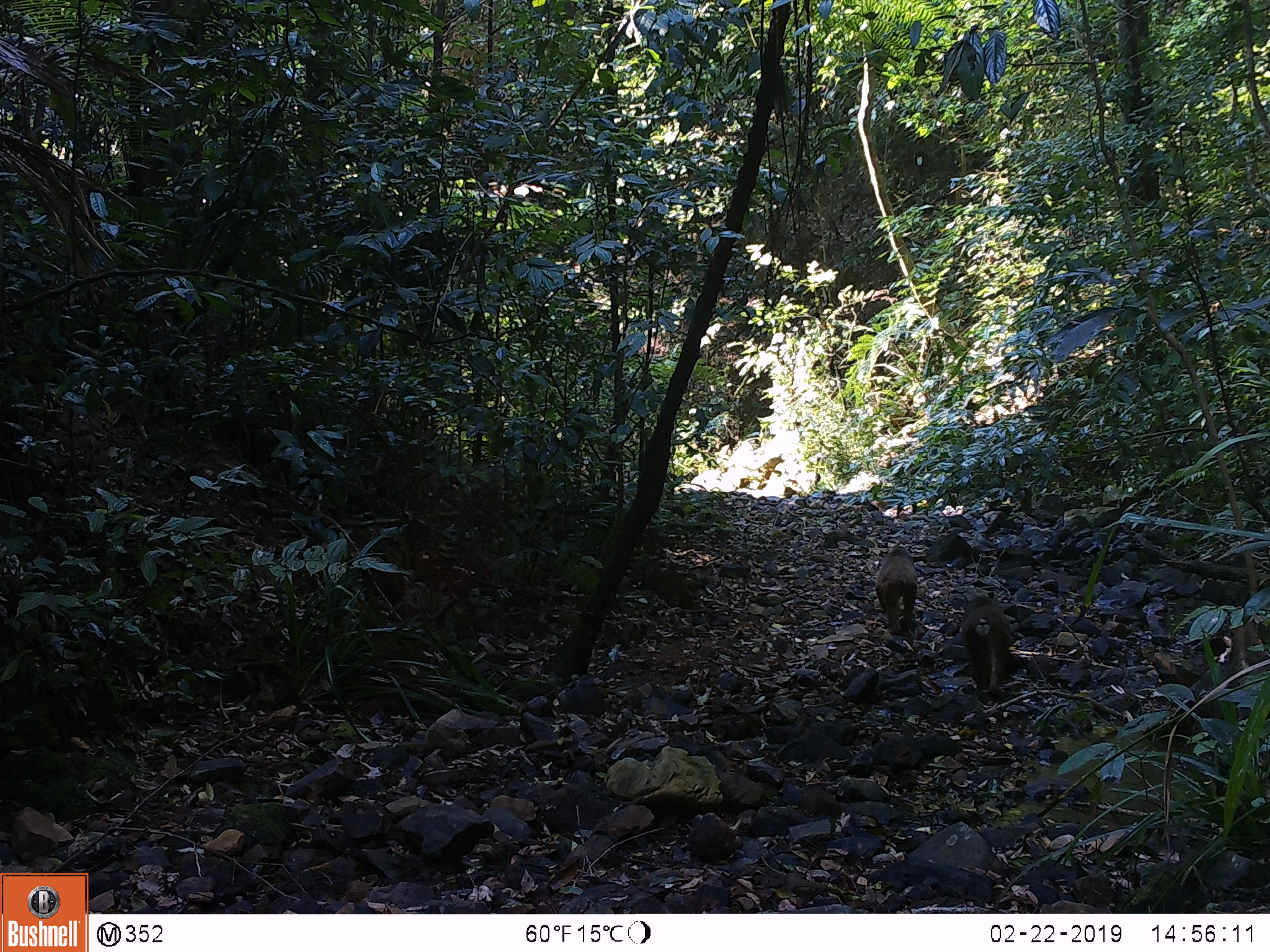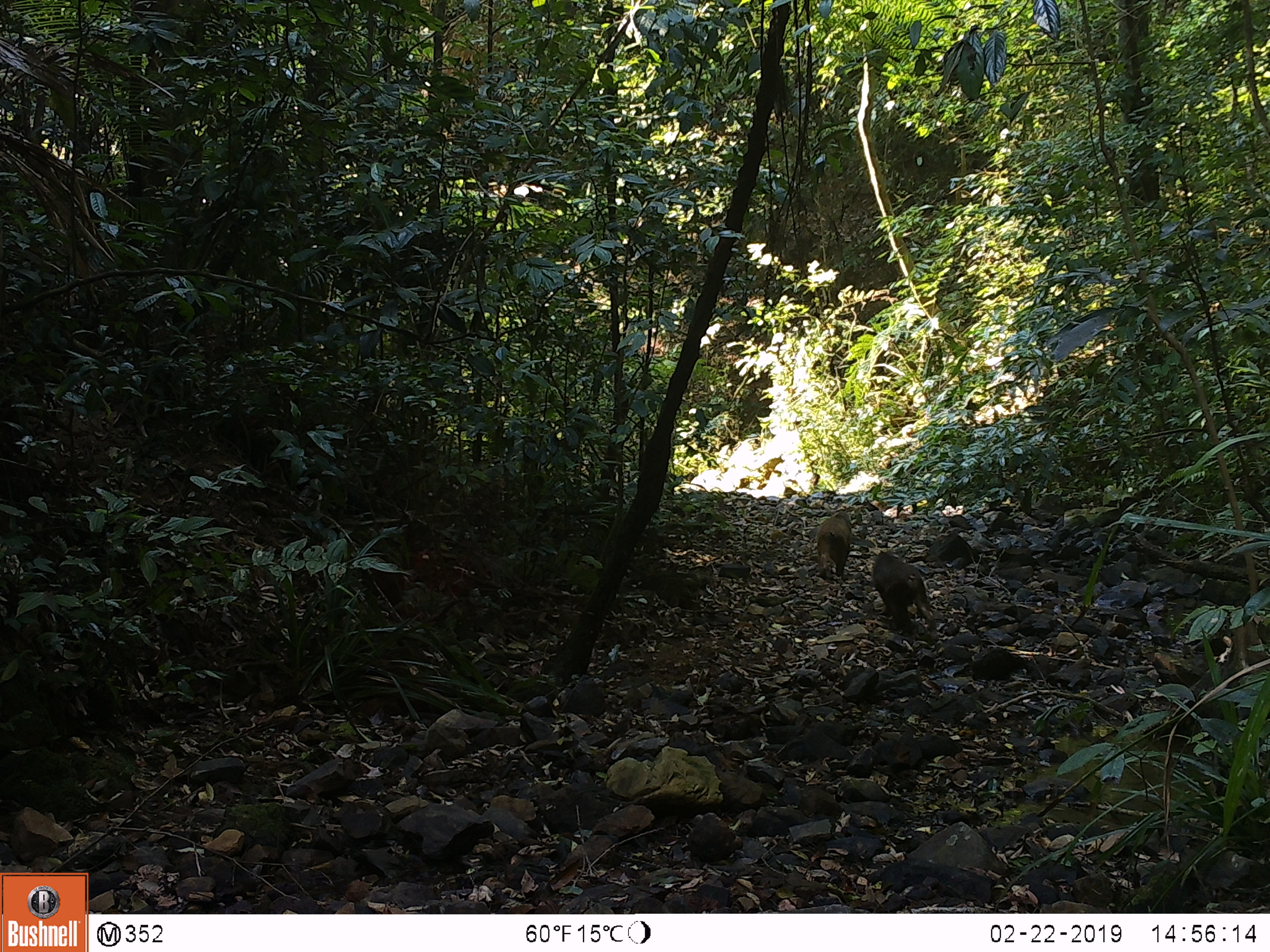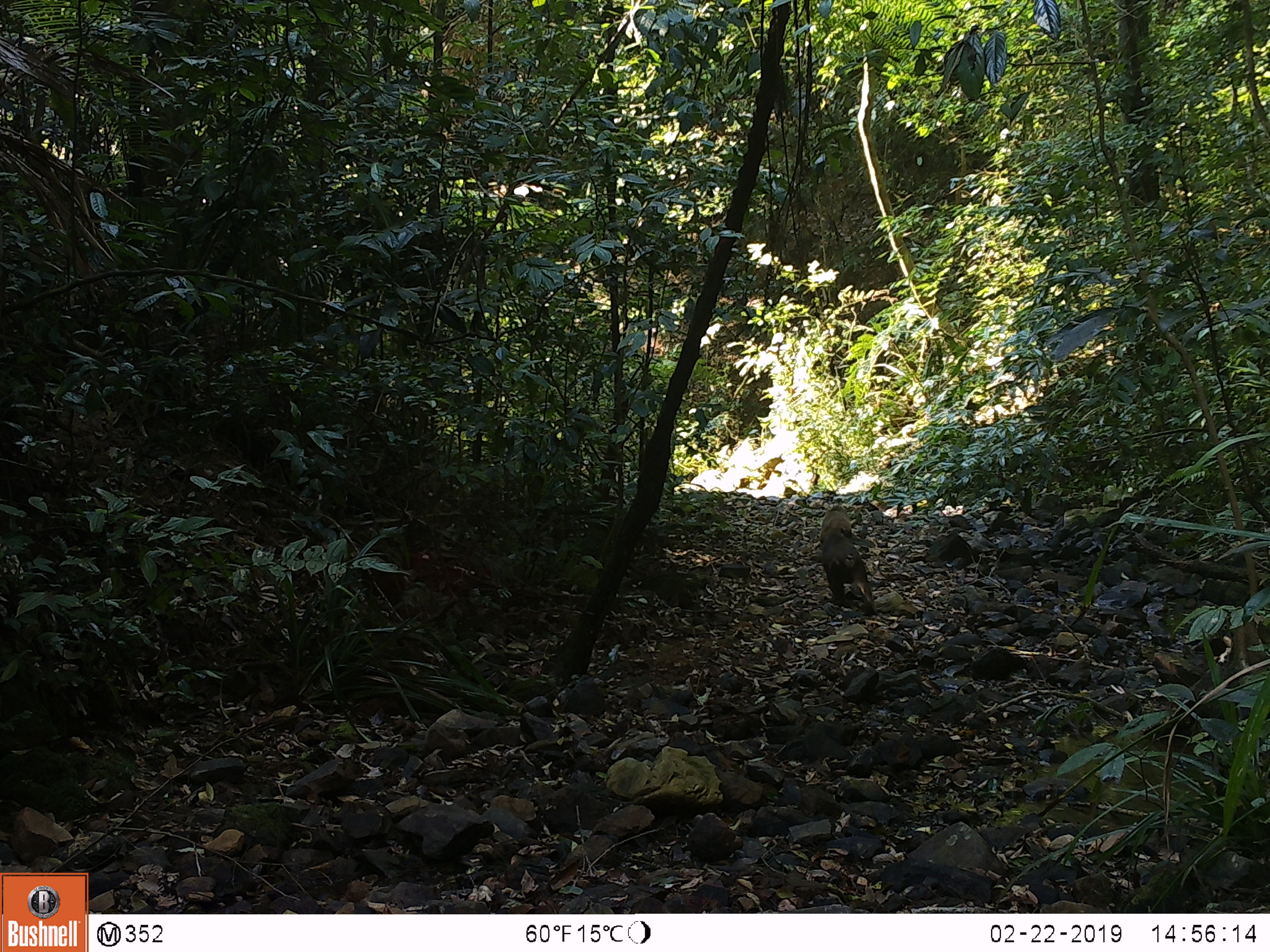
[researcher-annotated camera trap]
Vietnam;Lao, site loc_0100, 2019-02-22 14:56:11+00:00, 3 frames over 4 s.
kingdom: Animalia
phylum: Chordata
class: Mammalia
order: Primates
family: Cercopithecidae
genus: Macaca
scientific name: Macaca arctoides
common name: stump-tailed macaque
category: stump tailed macaque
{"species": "stump tailed macaque (stump-tailed macaque) (Macaca arctoides)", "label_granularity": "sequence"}